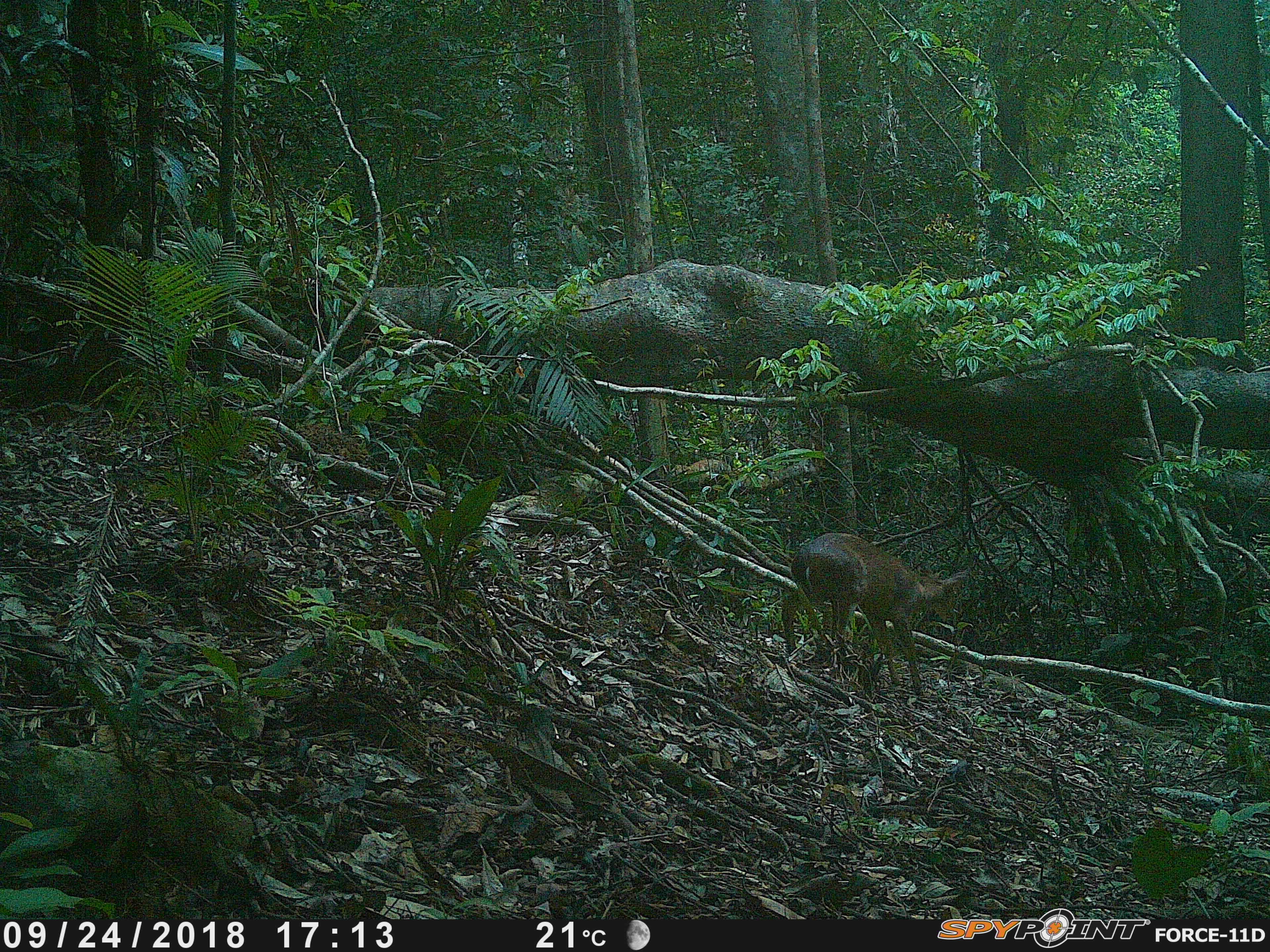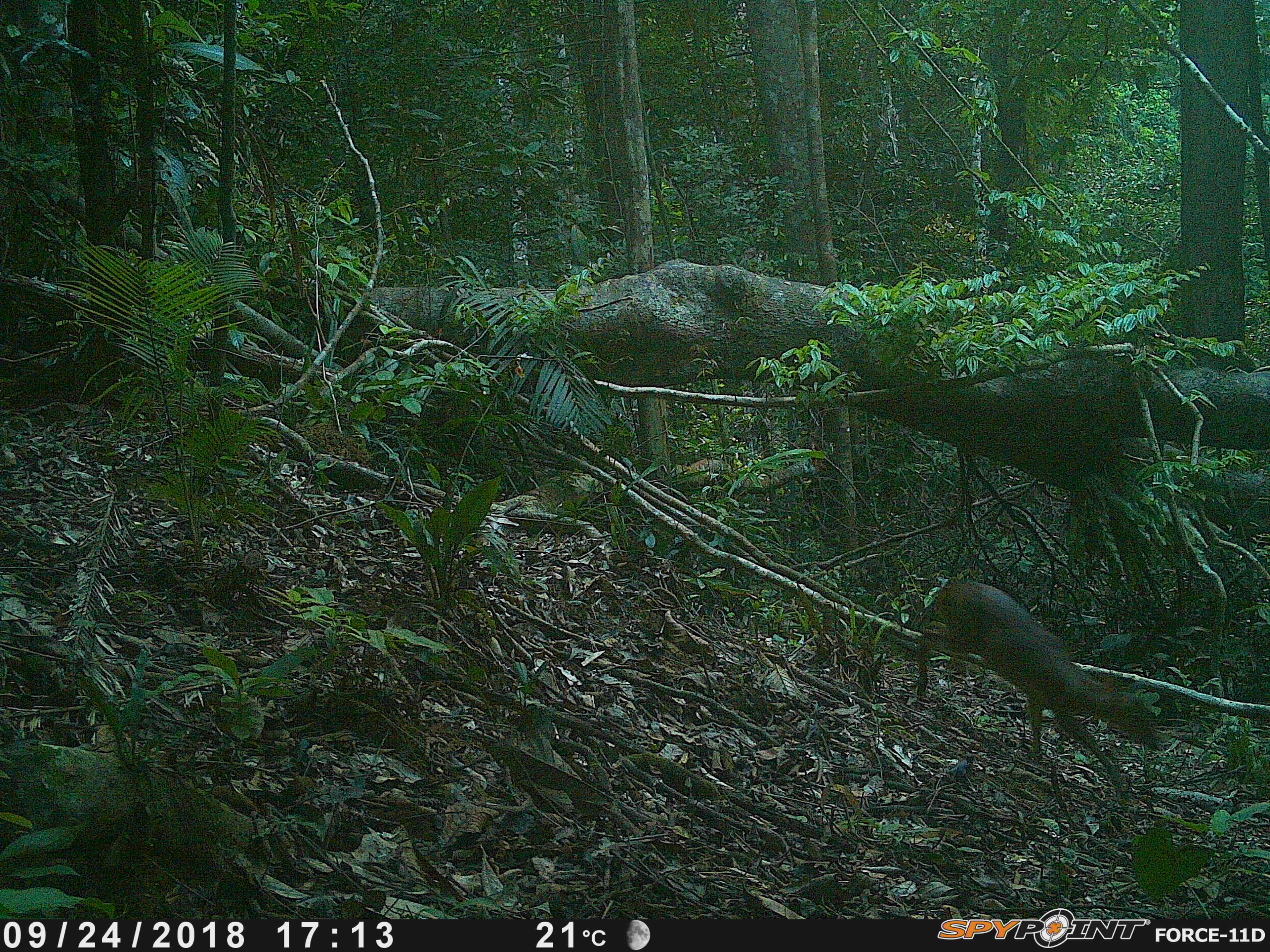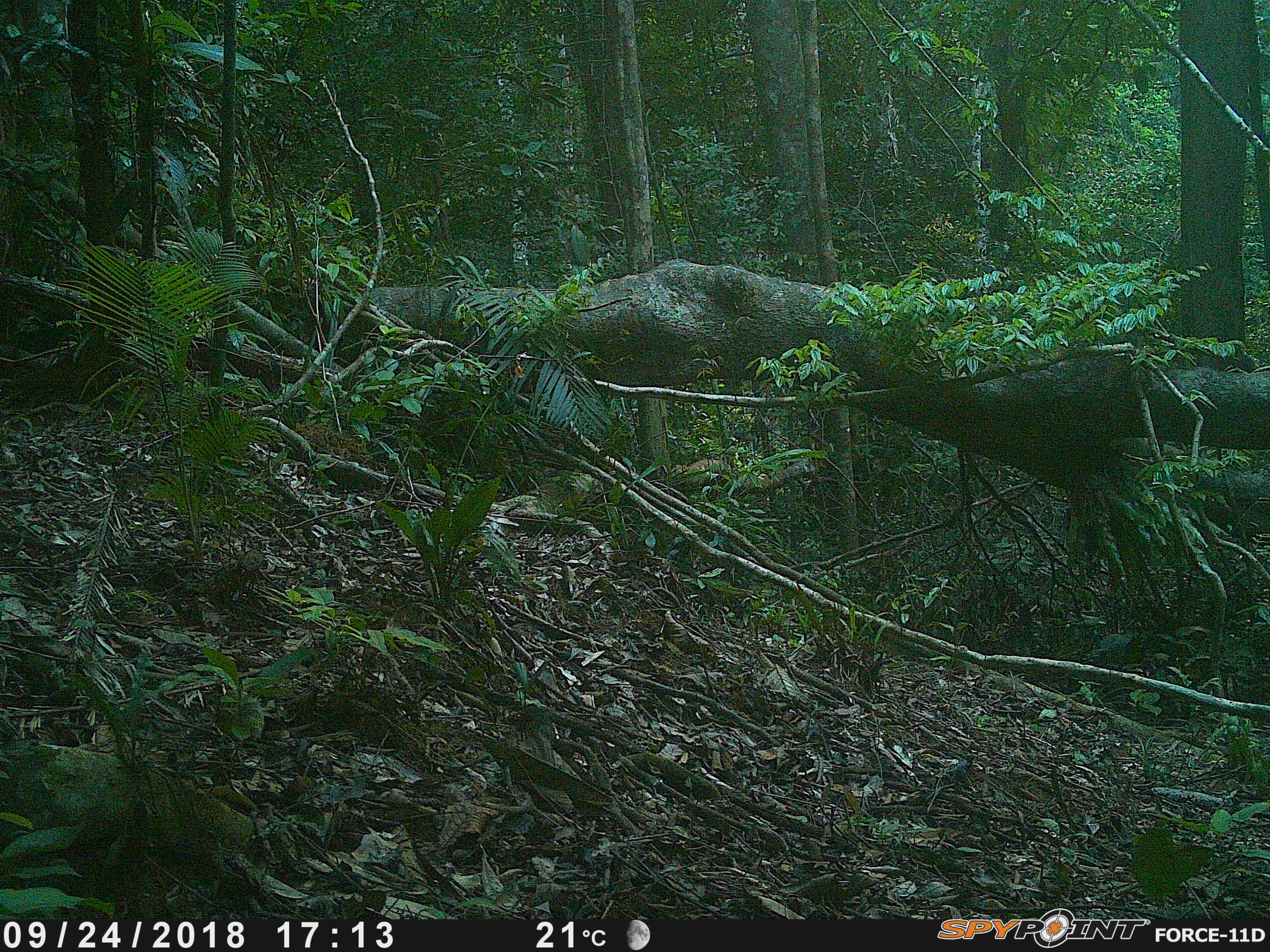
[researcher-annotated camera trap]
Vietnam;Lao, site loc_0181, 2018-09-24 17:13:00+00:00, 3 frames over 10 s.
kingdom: Animalia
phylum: Chordata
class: Mammalia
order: Artiodactyla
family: Cervidae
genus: Muntiacus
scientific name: Muntiacus vuquangensis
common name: large-antlered muntjac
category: large antlered muntjac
Large antlered muntjac (large-antlered muntjac) (Muntiacus vuquangensis). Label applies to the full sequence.